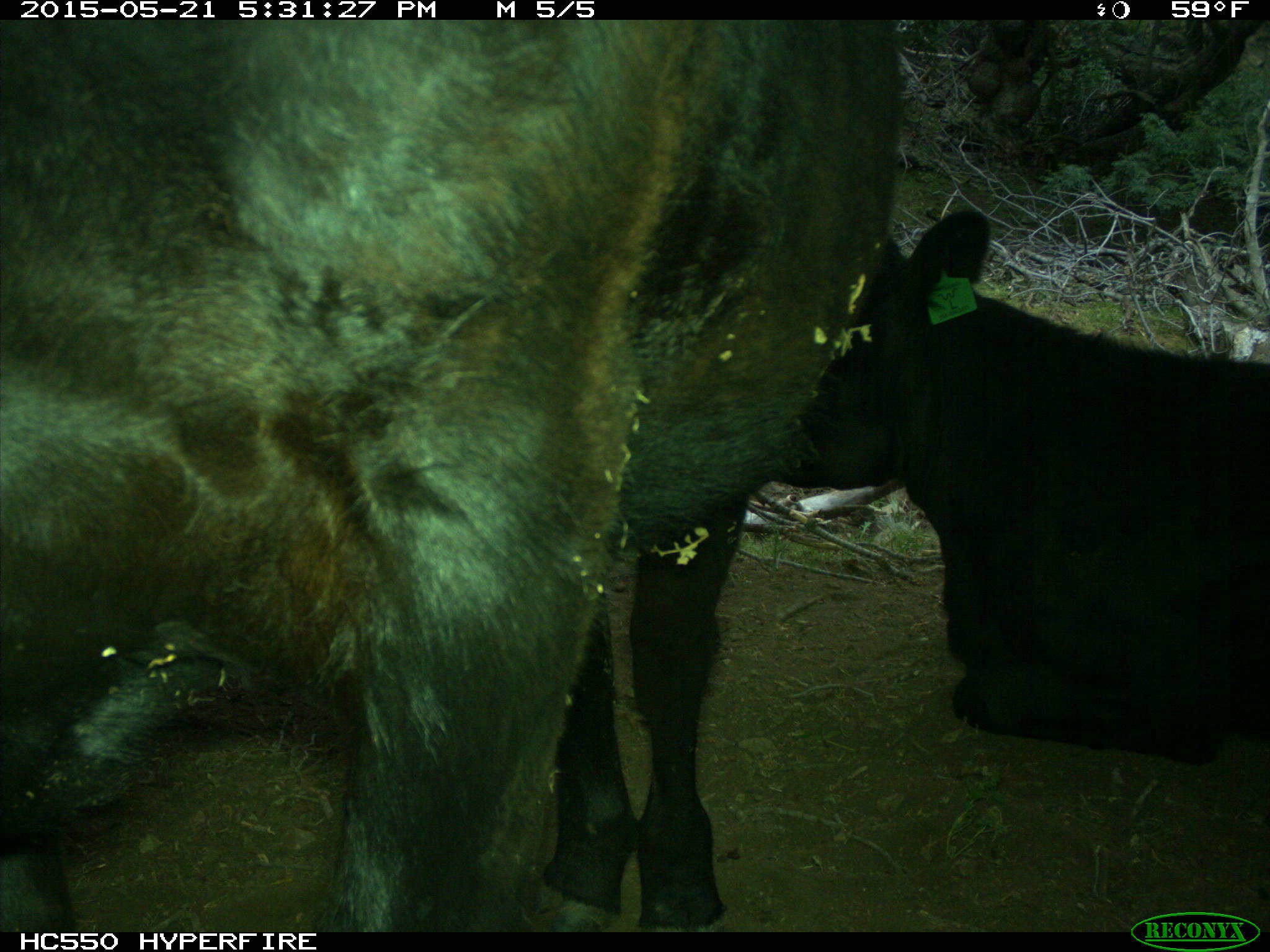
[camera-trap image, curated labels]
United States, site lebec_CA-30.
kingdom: Animalia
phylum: Chordata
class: Mammalia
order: Artiodactyla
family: Bovidae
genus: Bos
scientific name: Bos taurus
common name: domestic cow